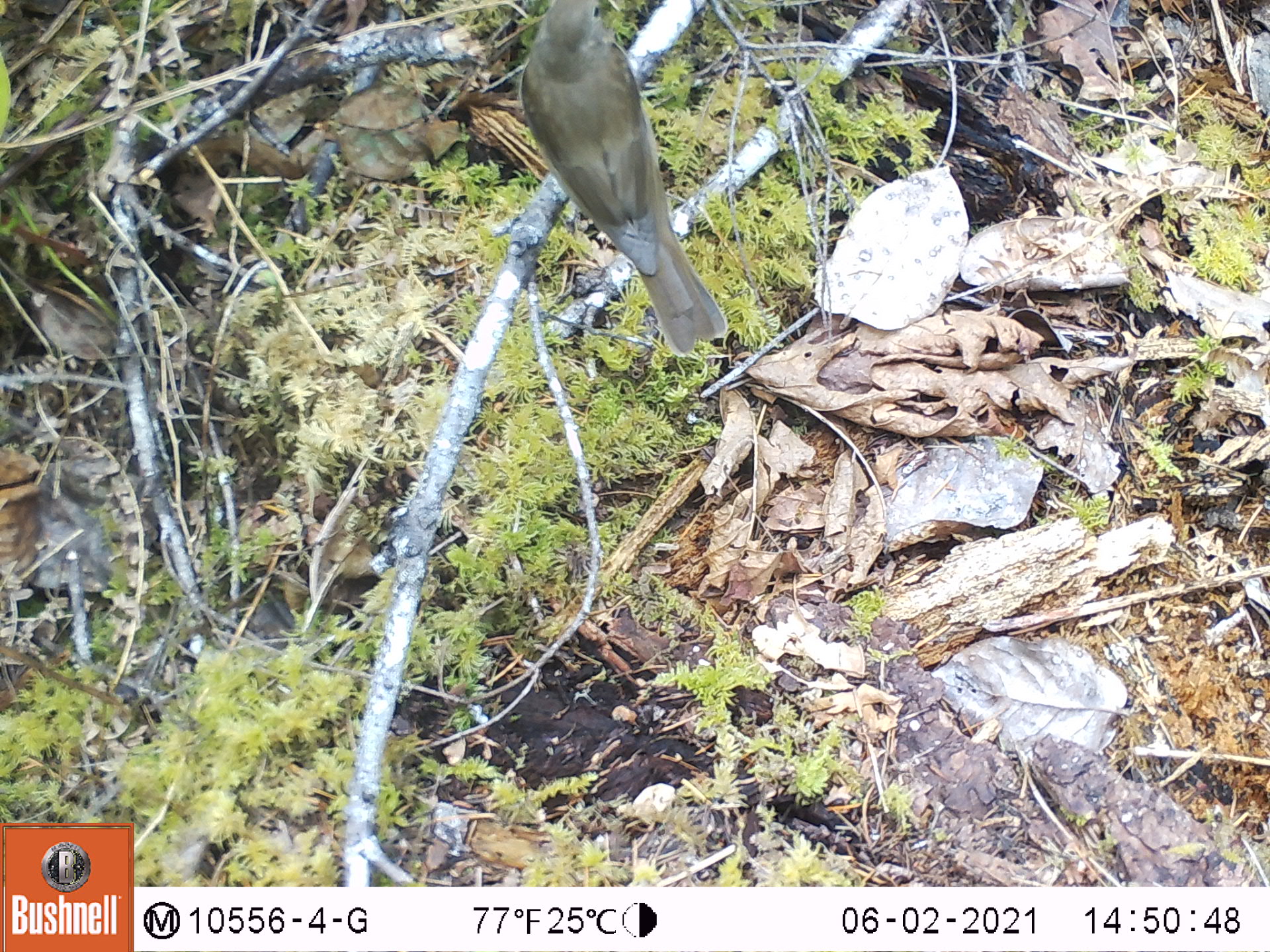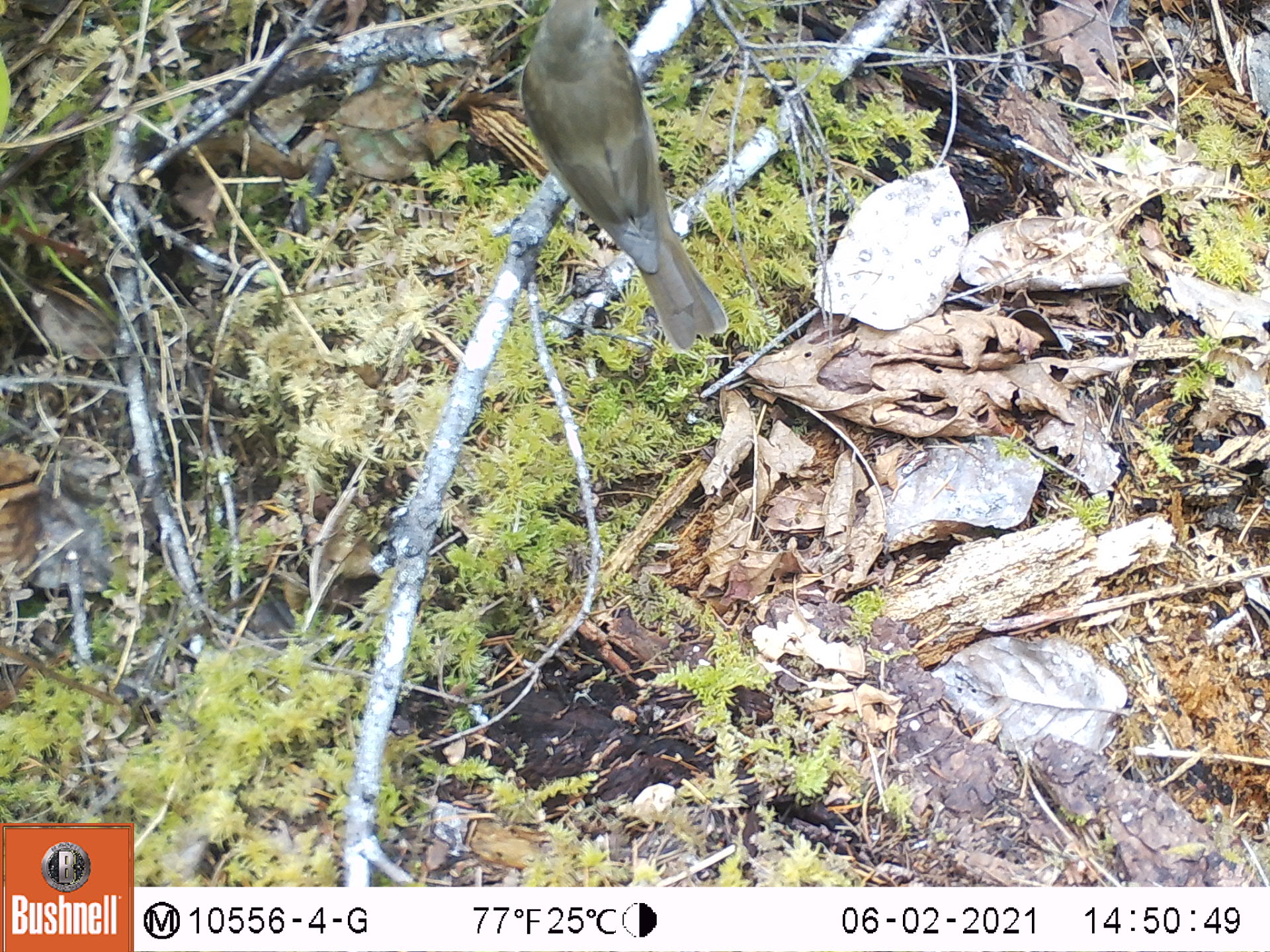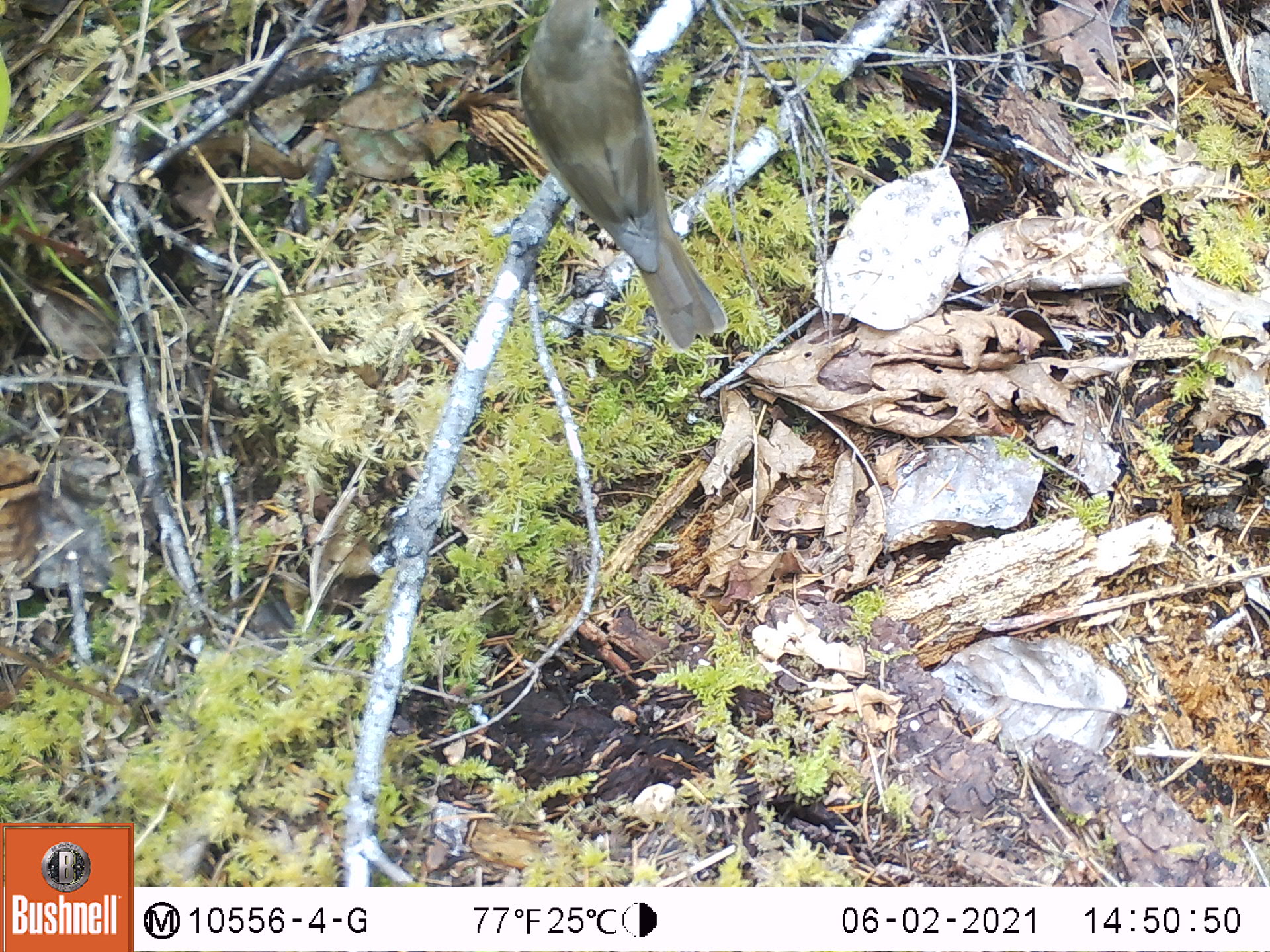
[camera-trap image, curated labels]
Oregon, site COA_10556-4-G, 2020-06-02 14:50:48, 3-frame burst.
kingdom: Animalia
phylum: Chordata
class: Aves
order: Passeriformes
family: Turdidae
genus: Catharus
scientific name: Catharus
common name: brown thrushes and nightingale-thrushes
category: catharus species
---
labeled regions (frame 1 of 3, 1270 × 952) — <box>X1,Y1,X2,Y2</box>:
catharus species: <box>516,0,736,349</box>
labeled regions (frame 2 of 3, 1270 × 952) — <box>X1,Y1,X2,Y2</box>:
catharus species: <box>521,2,730,342</box>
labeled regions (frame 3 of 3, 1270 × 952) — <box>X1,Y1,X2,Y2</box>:
catharus species: <box>520,1,729,346</box>